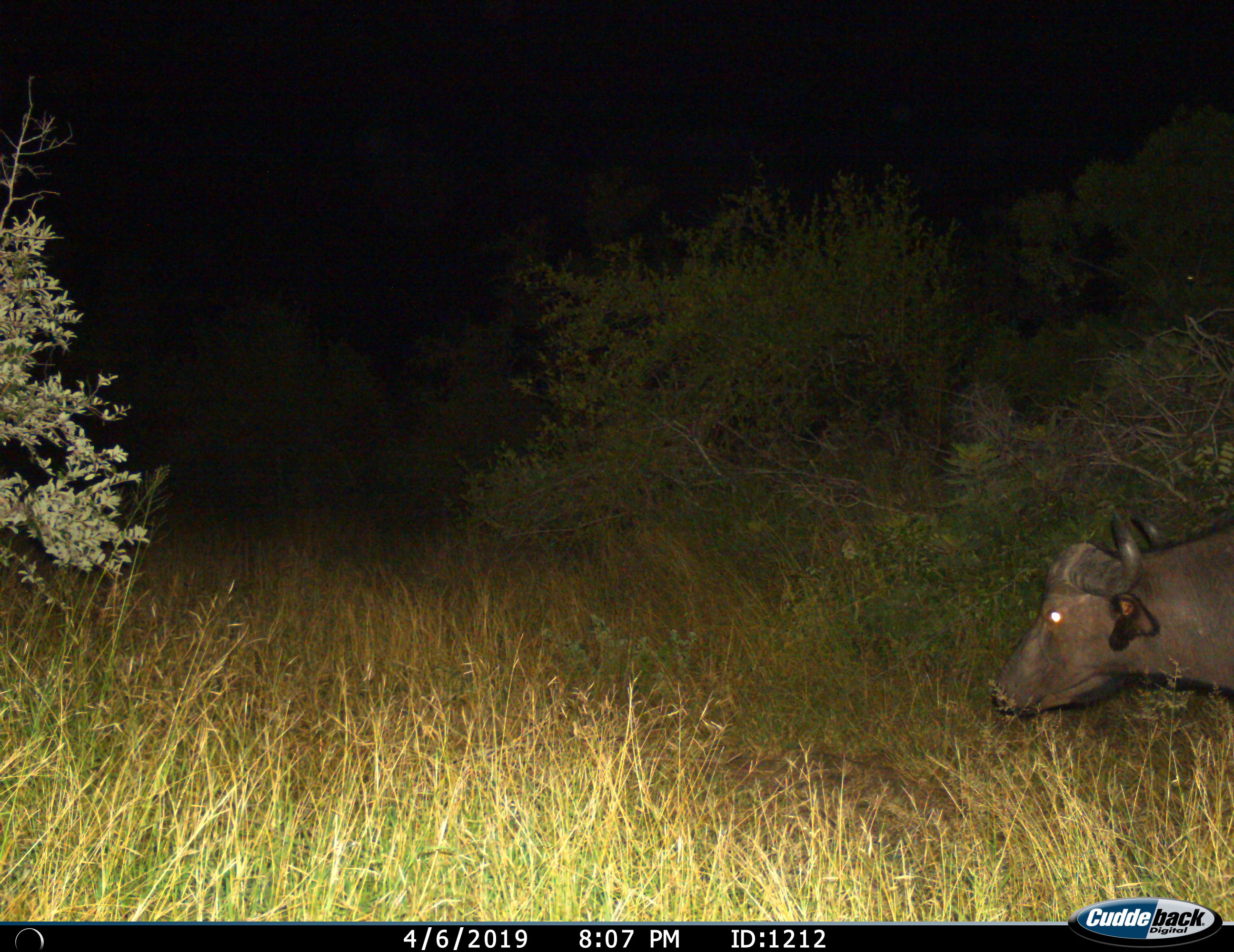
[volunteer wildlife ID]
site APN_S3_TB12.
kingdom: Animalia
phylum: Chordata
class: Mammalia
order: Artiodactyla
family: Bovidae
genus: Syncerus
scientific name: Syncerus caffer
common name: african buffalo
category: buffalo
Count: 1.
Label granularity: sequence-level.